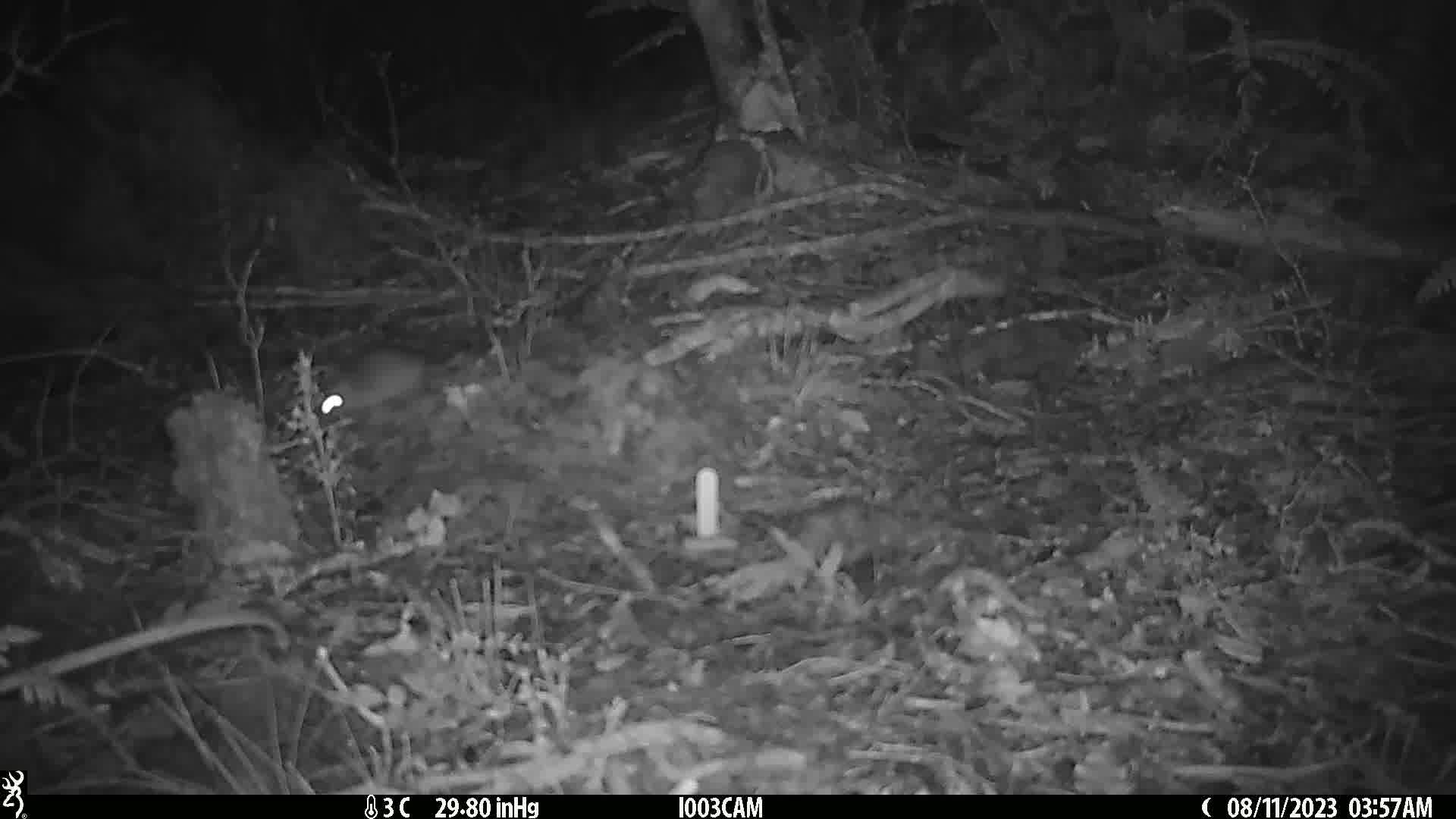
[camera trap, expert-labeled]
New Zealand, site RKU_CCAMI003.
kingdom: Animalia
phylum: Chordata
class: Mammalia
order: Rodentia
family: Muridae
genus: Rattus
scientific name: Rattus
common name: rat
Rat (Rattus).